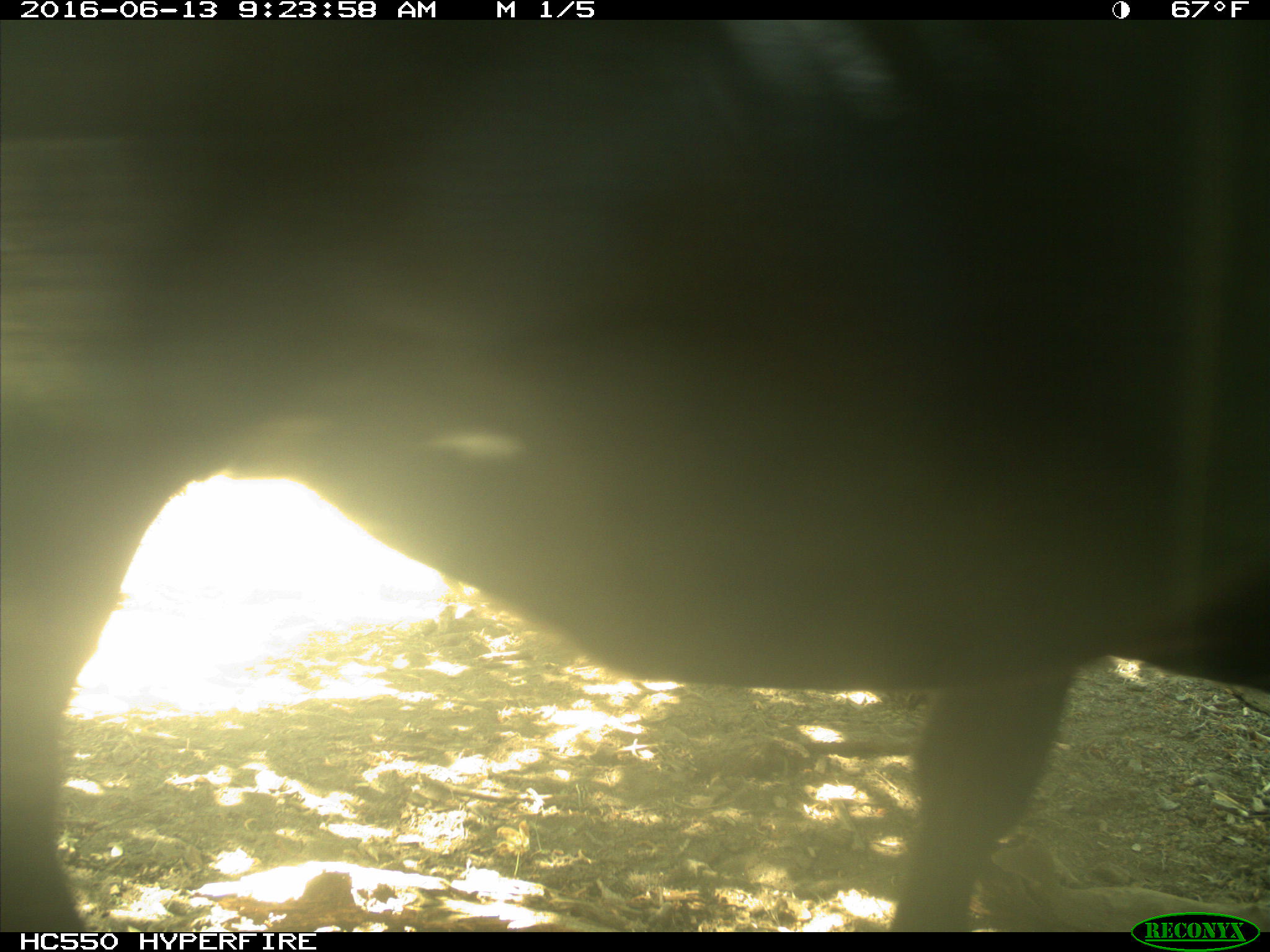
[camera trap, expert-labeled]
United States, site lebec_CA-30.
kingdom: Animalia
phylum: Chordata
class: Mammalia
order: Artiodactyla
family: Bovidae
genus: Bos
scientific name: Bos taurus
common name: domestic cow